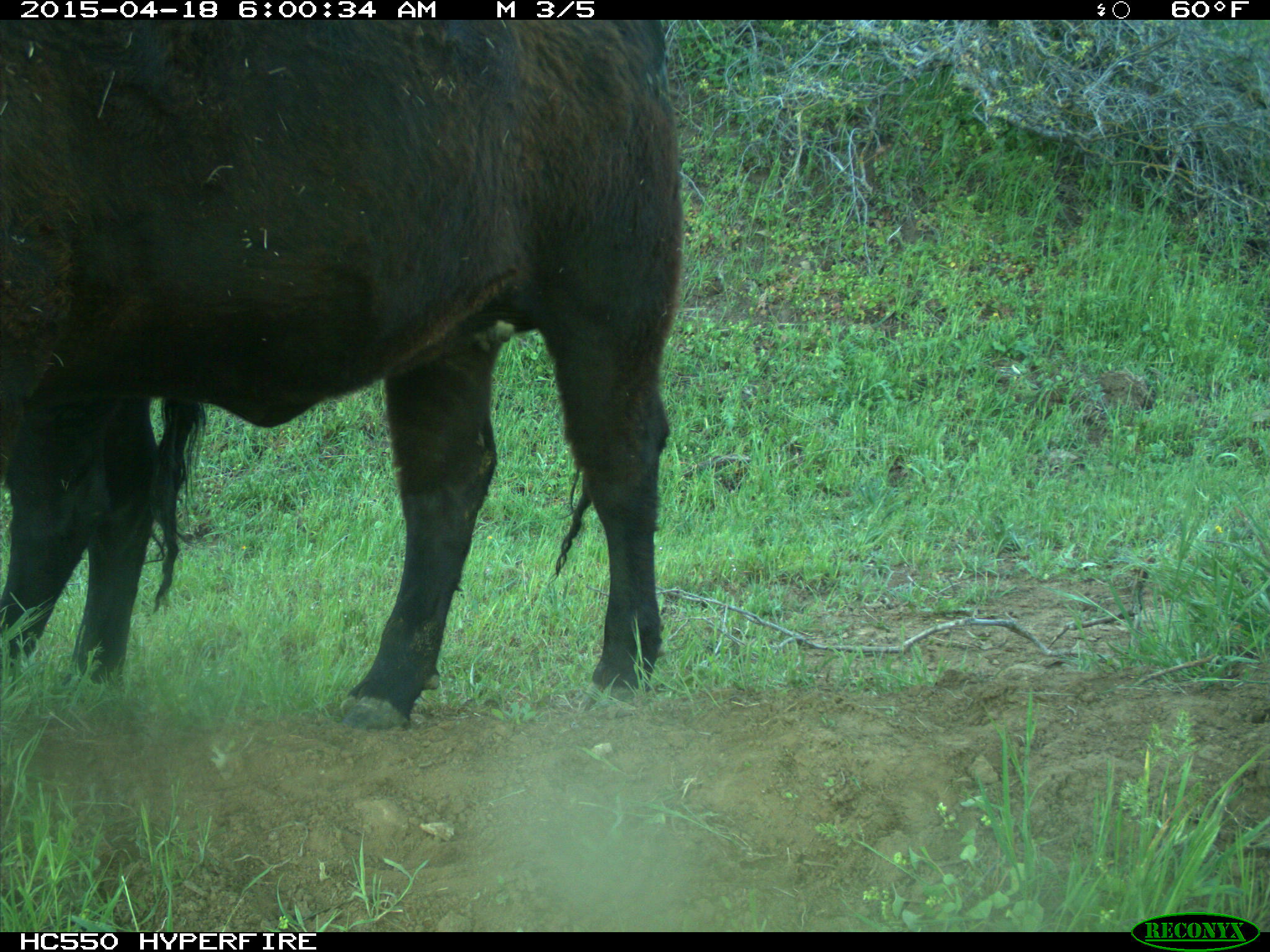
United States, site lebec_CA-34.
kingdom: Animalia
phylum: Chordata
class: Mammalia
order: Artiodactyla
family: Bovidae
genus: Bos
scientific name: Bos taurus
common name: domestic cow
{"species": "Bos taurus (domestic cow)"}